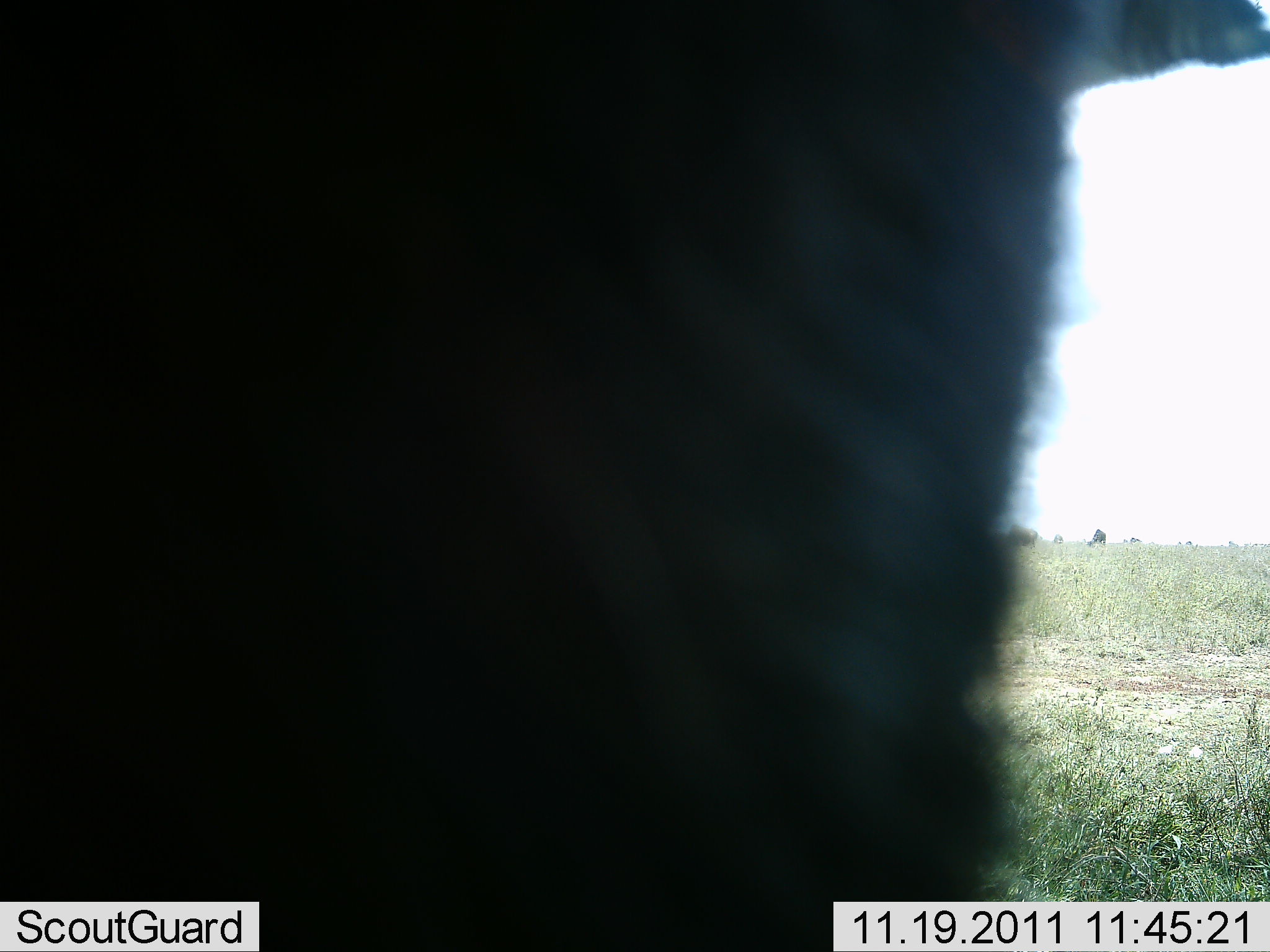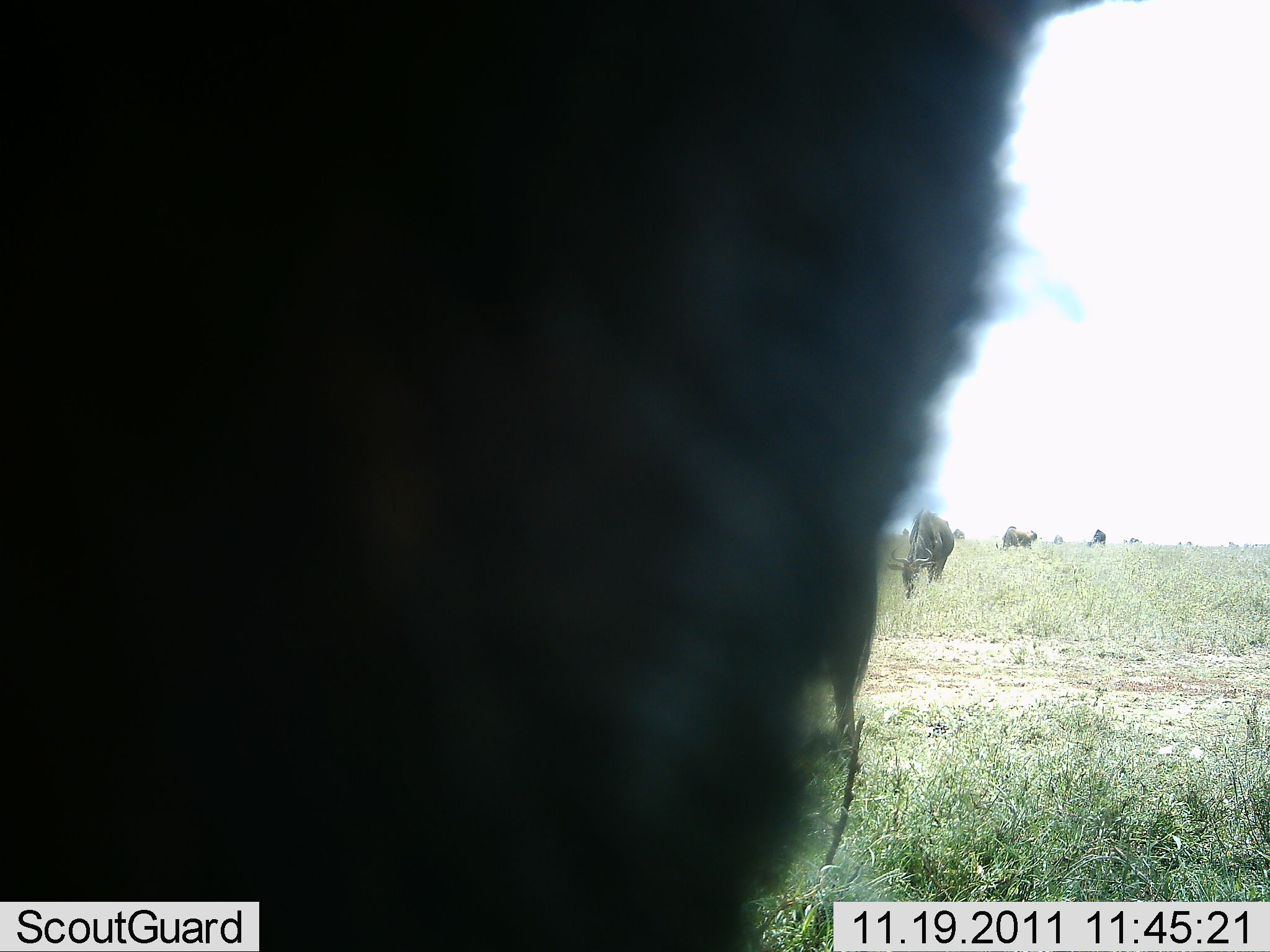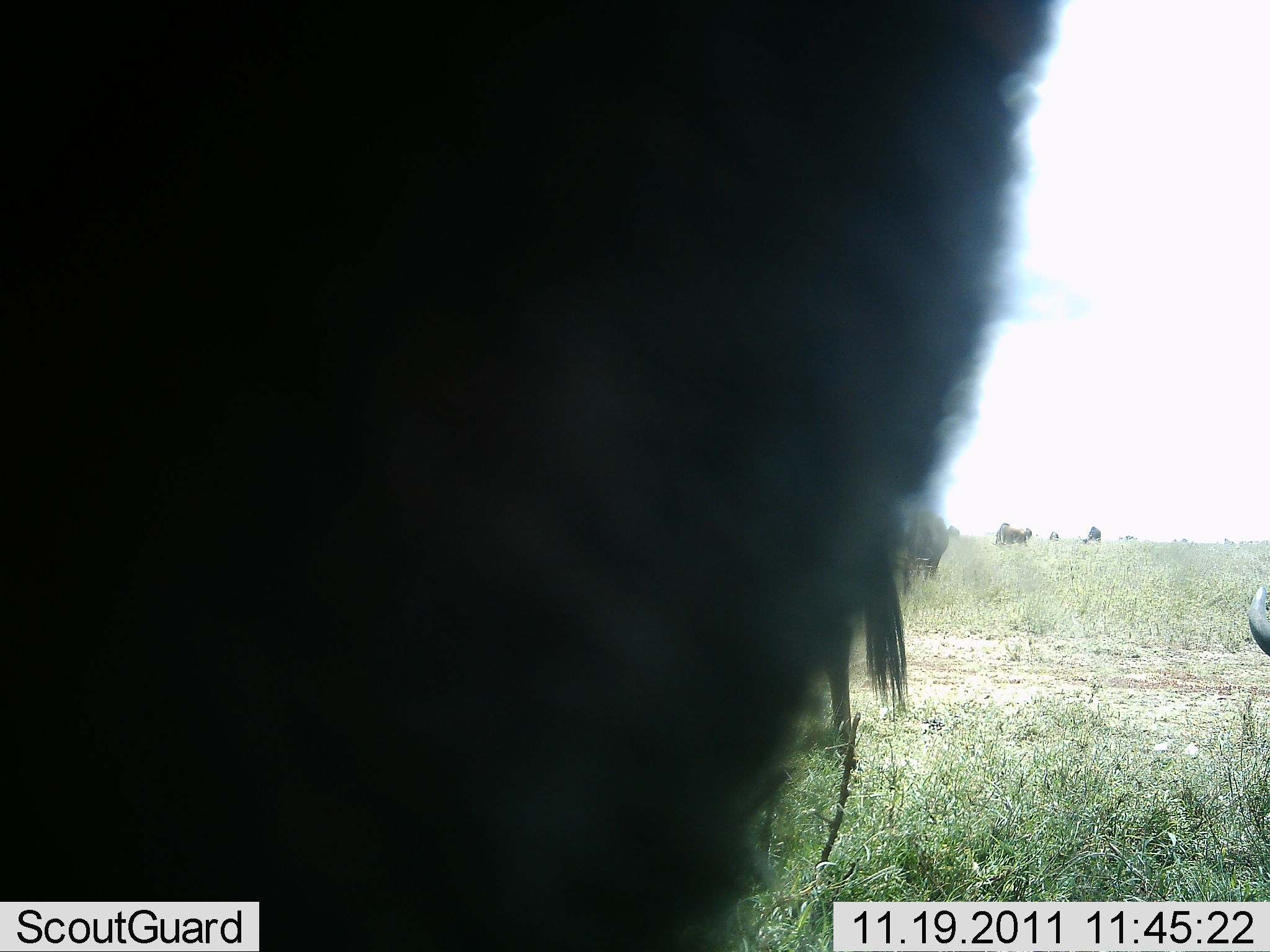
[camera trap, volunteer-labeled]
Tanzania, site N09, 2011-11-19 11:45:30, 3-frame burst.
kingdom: Animalia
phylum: Chordata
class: Mammalia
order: Artiodactyla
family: Bovidae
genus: Connochaetes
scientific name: Connochaetes taurinus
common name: blue wildebeest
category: wildebeest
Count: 5.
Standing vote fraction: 80%.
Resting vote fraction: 0%.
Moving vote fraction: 10%.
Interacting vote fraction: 0%.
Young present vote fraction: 0%.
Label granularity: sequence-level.